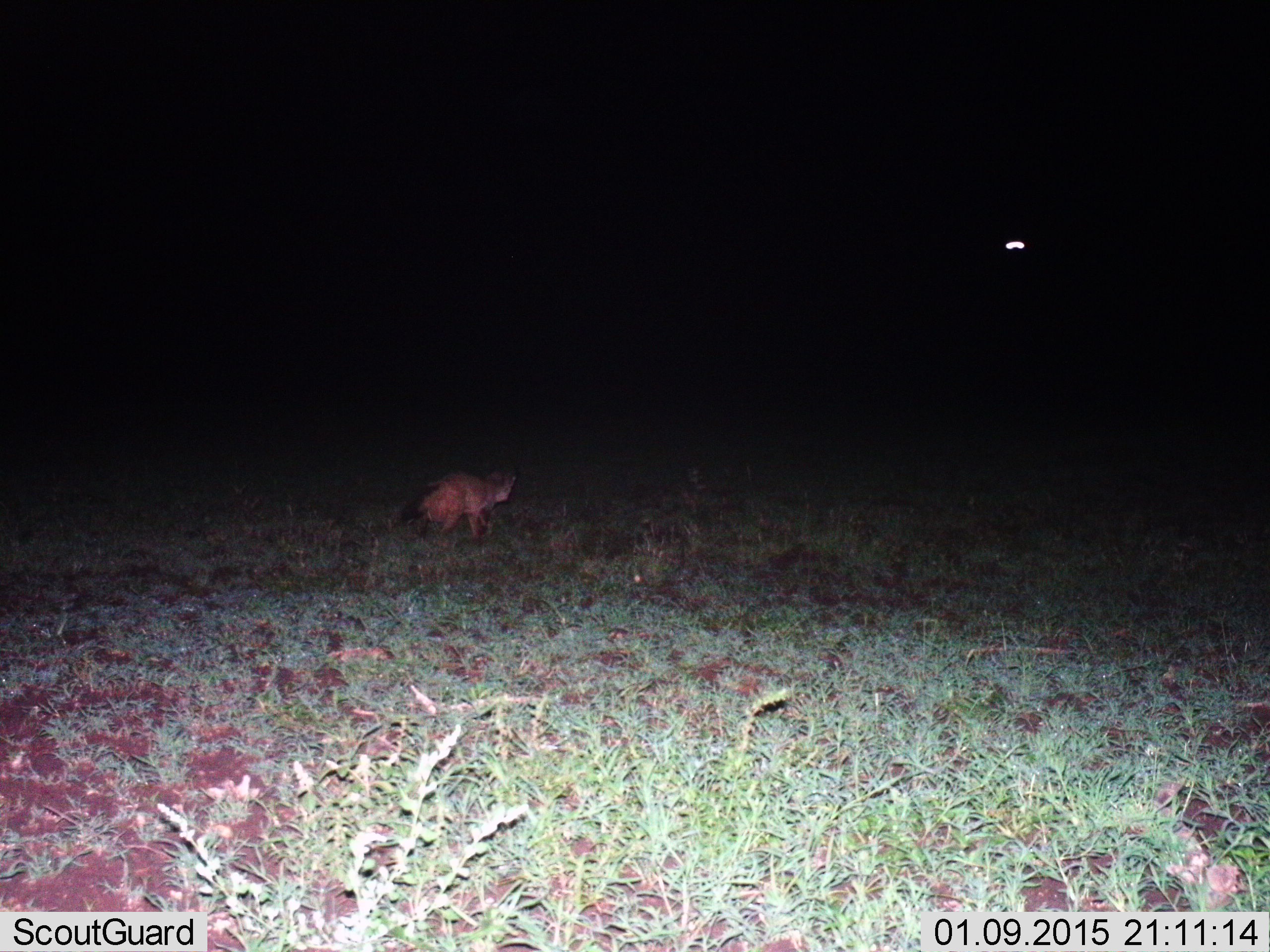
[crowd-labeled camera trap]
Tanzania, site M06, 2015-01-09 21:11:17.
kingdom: Animalia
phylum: Chordata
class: Mammalia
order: Carnivora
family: Canidae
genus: Otocyon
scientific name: Otocyon megalotis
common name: bat-eared fox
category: batearedfox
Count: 1.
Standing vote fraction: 18%.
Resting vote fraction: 0%.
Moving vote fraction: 91%.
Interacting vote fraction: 0%.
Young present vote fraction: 0%.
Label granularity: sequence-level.